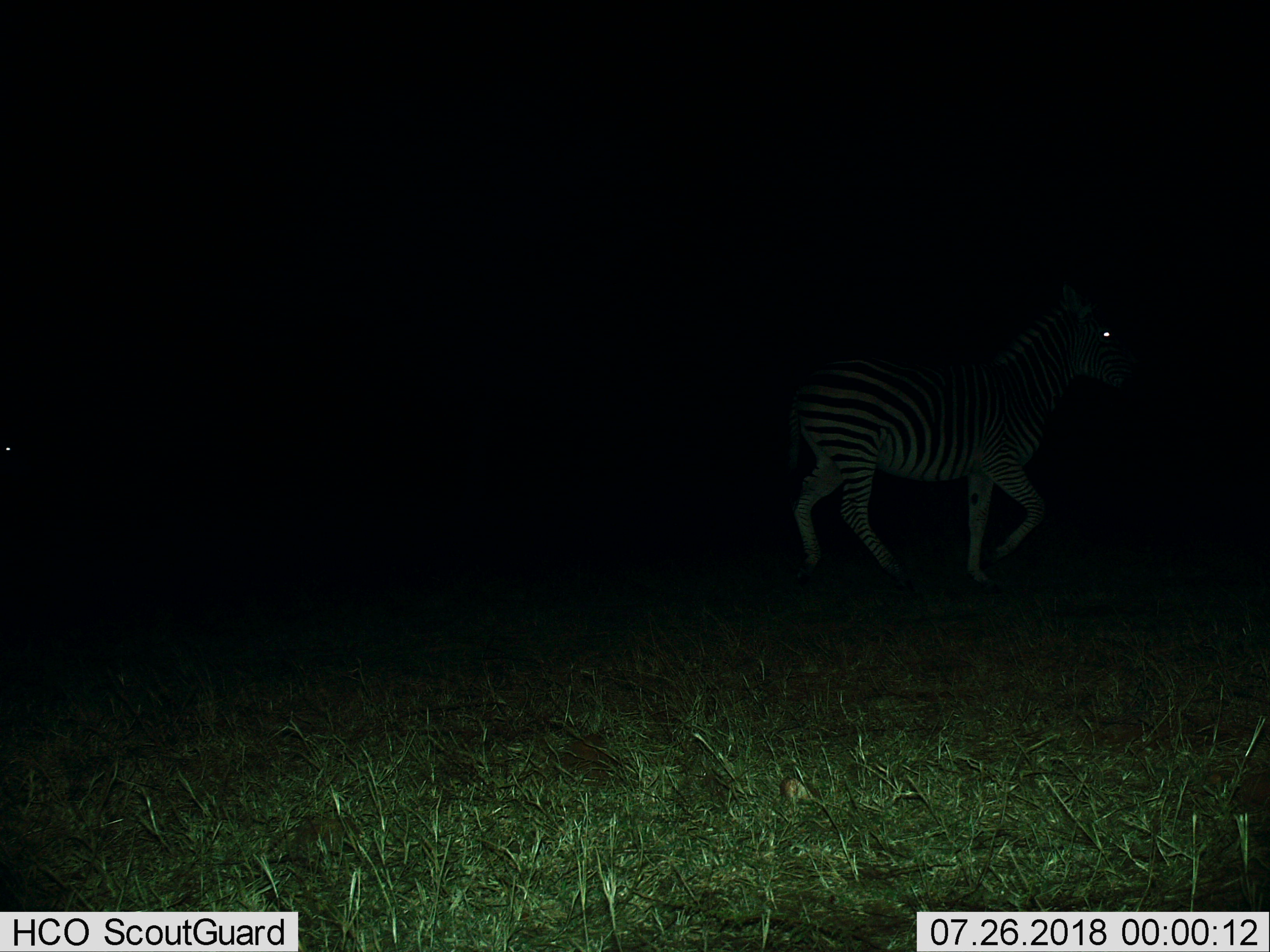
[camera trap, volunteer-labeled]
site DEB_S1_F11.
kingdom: Animalia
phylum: Chordata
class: Mammalia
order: Perissodactyla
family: Equidae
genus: Equus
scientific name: Equus quagga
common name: plains zebra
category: zebraplains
Zebraplains (plains zebra) (Equus quagga), count 1. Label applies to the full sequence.